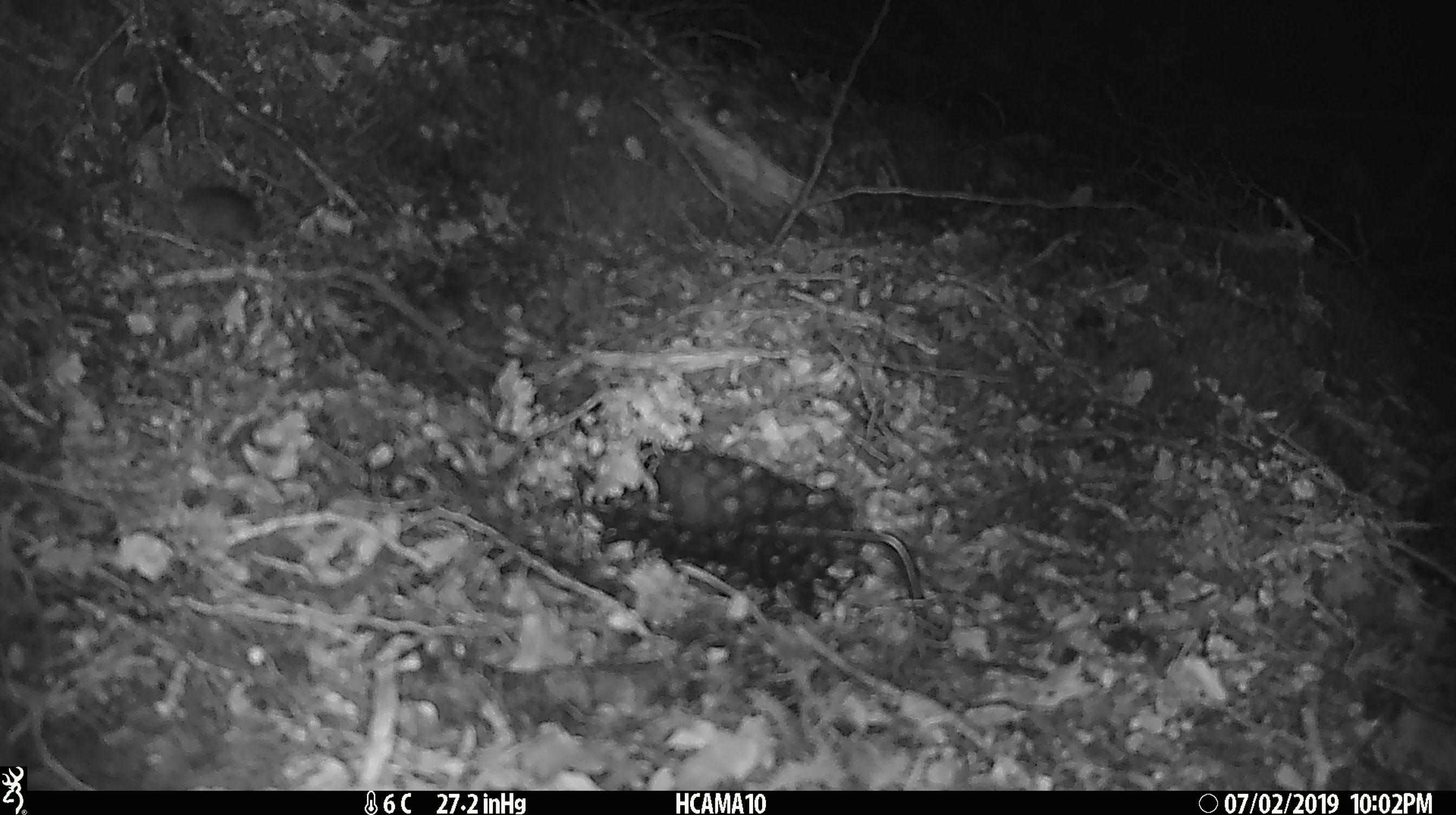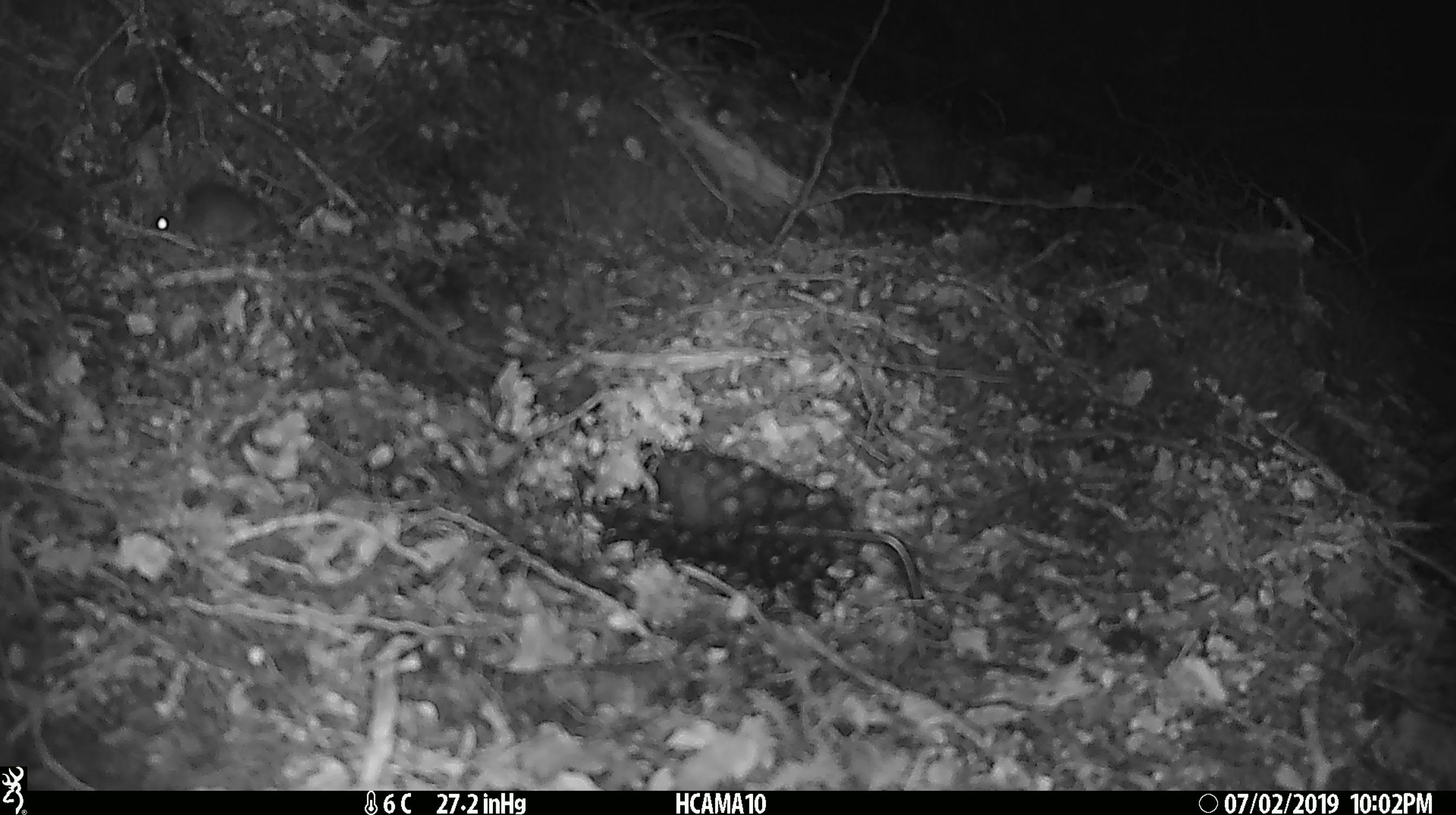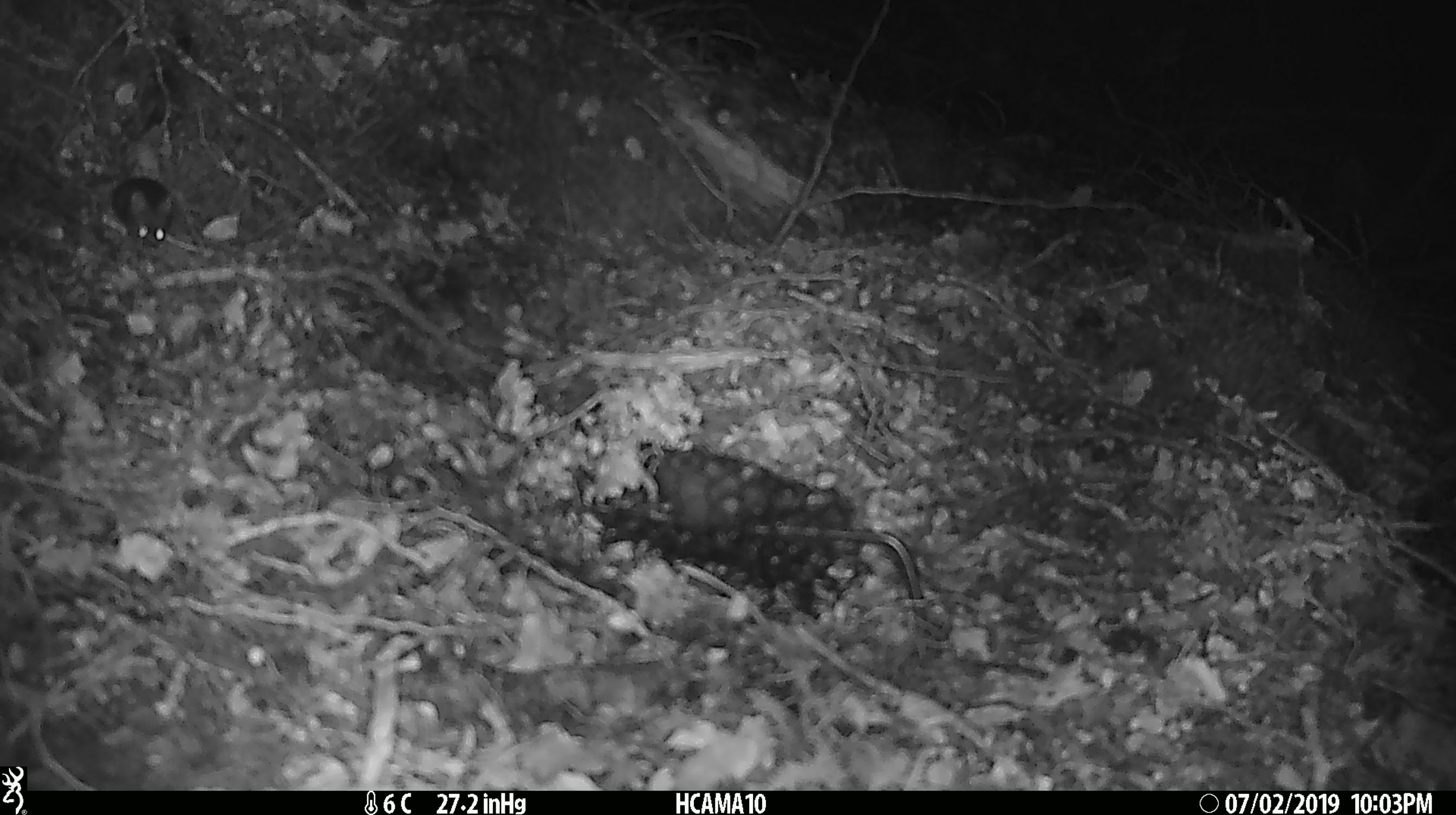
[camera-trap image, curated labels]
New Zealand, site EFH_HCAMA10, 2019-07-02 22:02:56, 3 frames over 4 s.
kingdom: Animalia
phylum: Chordata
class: Mammalia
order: Rodentia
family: Muridae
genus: Mus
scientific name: Mus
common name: mouse